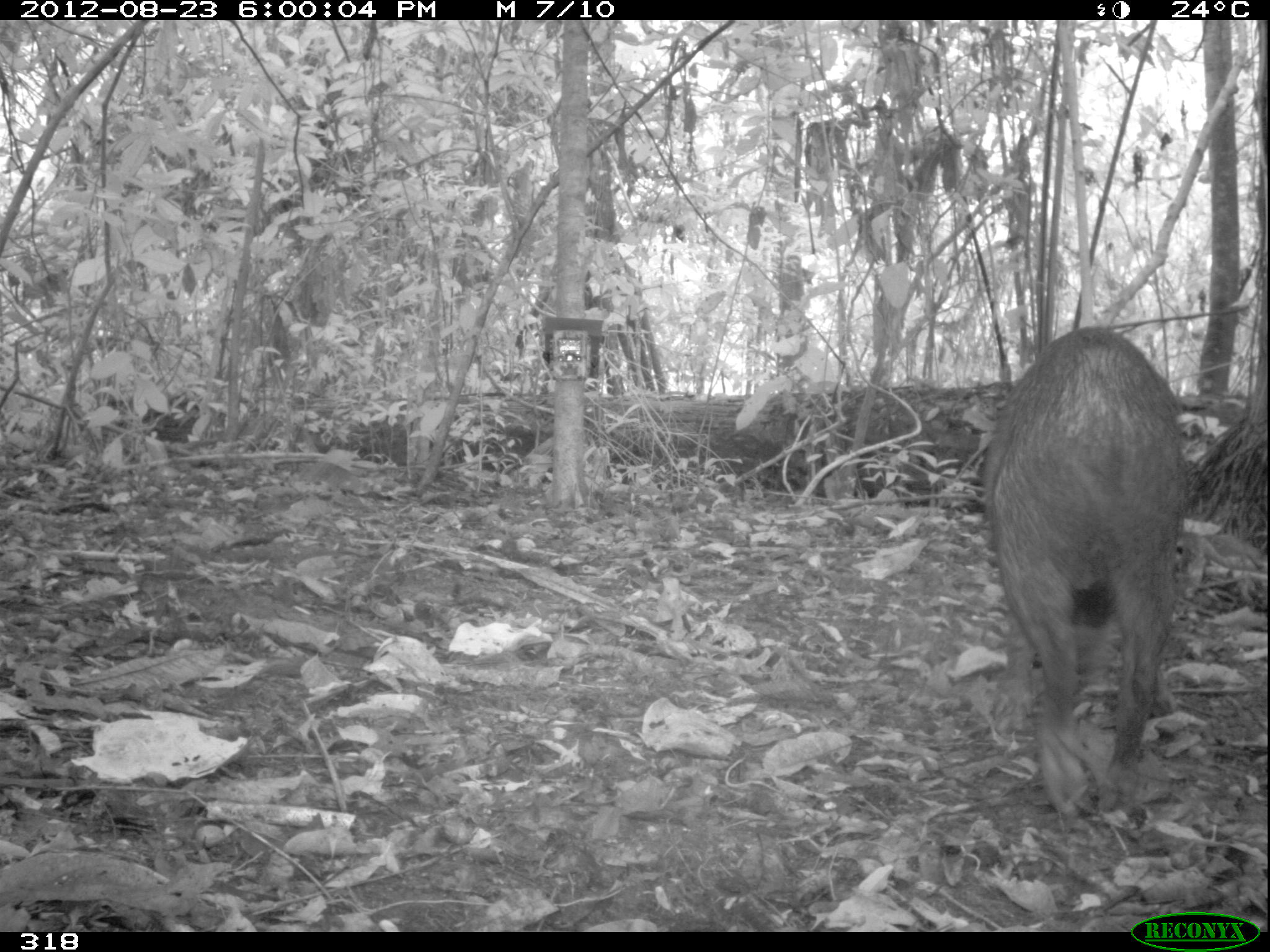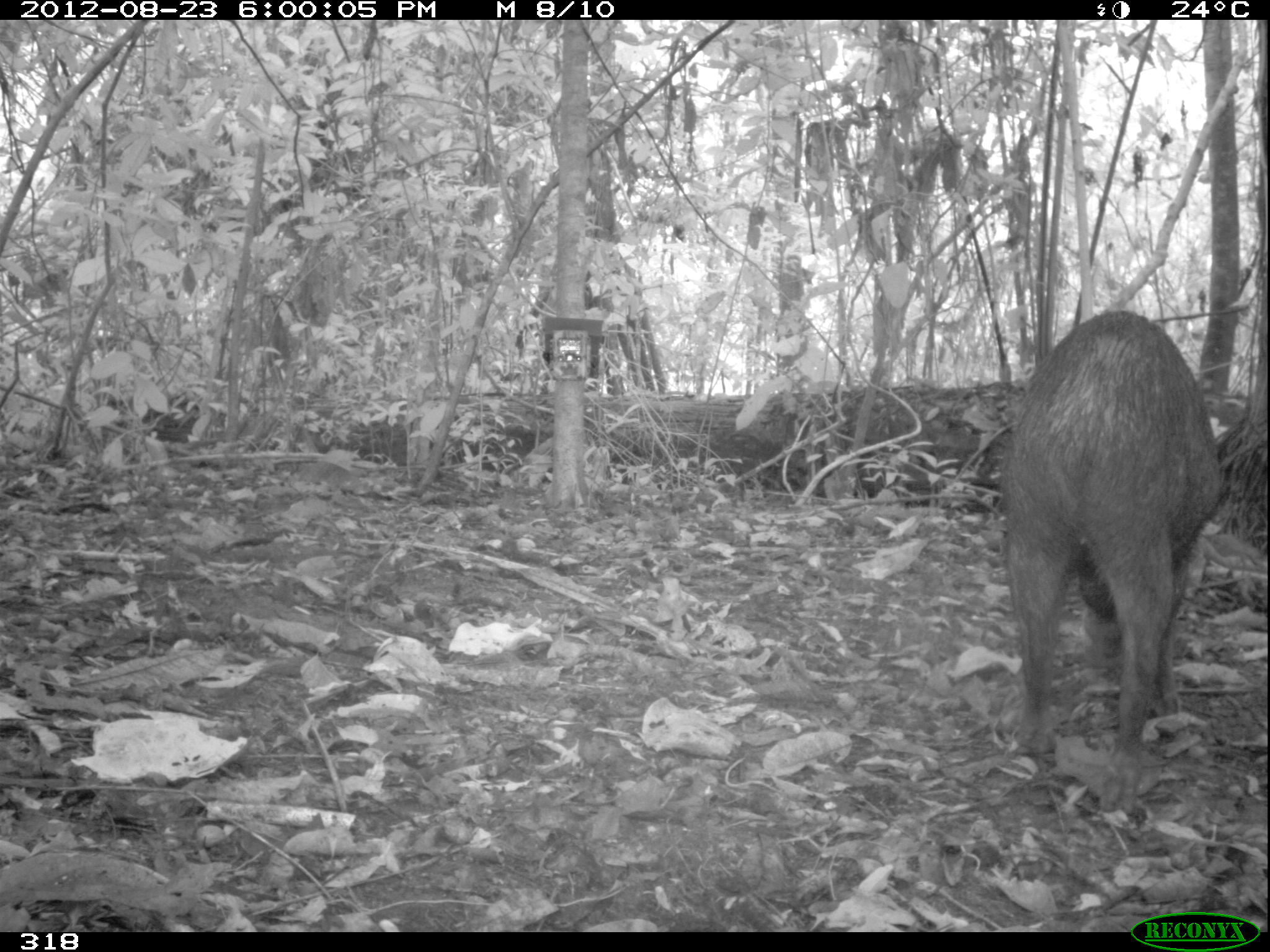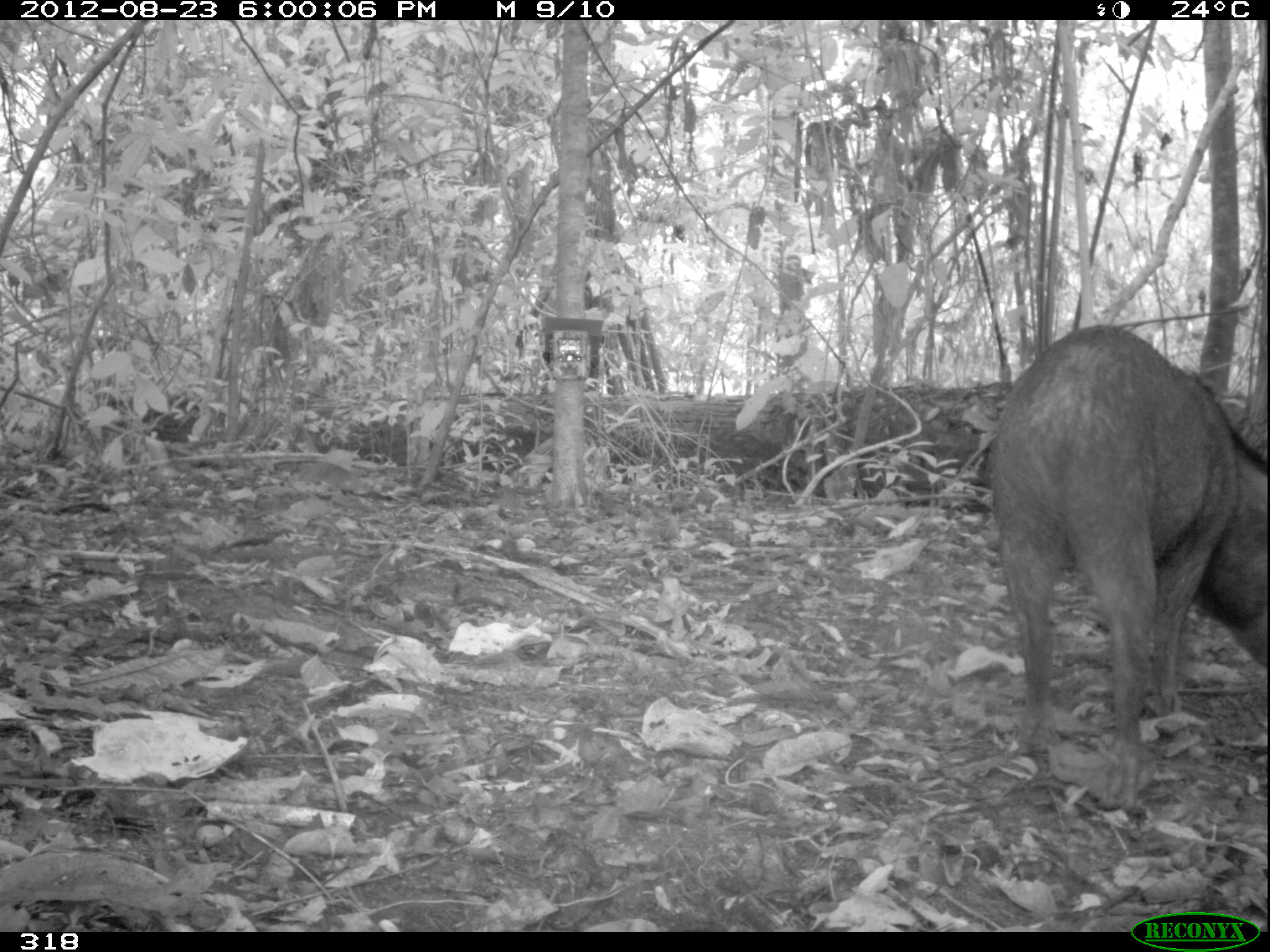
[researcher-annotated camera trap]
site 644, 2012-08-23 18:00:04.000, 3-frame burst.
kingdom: Animalia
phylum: Chordata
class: Mammalia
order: Artiodactyla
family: Tayassuidae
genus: Tayassu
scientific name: Tayassu pecari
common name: white-lipped peccary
Tayassu pecari (white-lipped peccary).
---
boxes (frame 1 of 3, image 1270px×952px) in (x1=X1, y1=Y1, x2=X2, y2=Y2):
tayassu pecari: (x1=980, y1=325, x2=1188, y2=817)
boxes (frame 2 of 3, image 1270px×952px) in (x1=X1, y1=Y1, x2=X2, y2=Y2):
tayassu pecari: (x1=997, y1=308, x2=1225, y2=821)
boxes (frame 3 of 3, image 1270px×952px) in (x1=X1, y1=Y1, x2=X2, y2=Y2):
tayassu pecari: (x1=978, y1=321, x2=1262, y2=813)